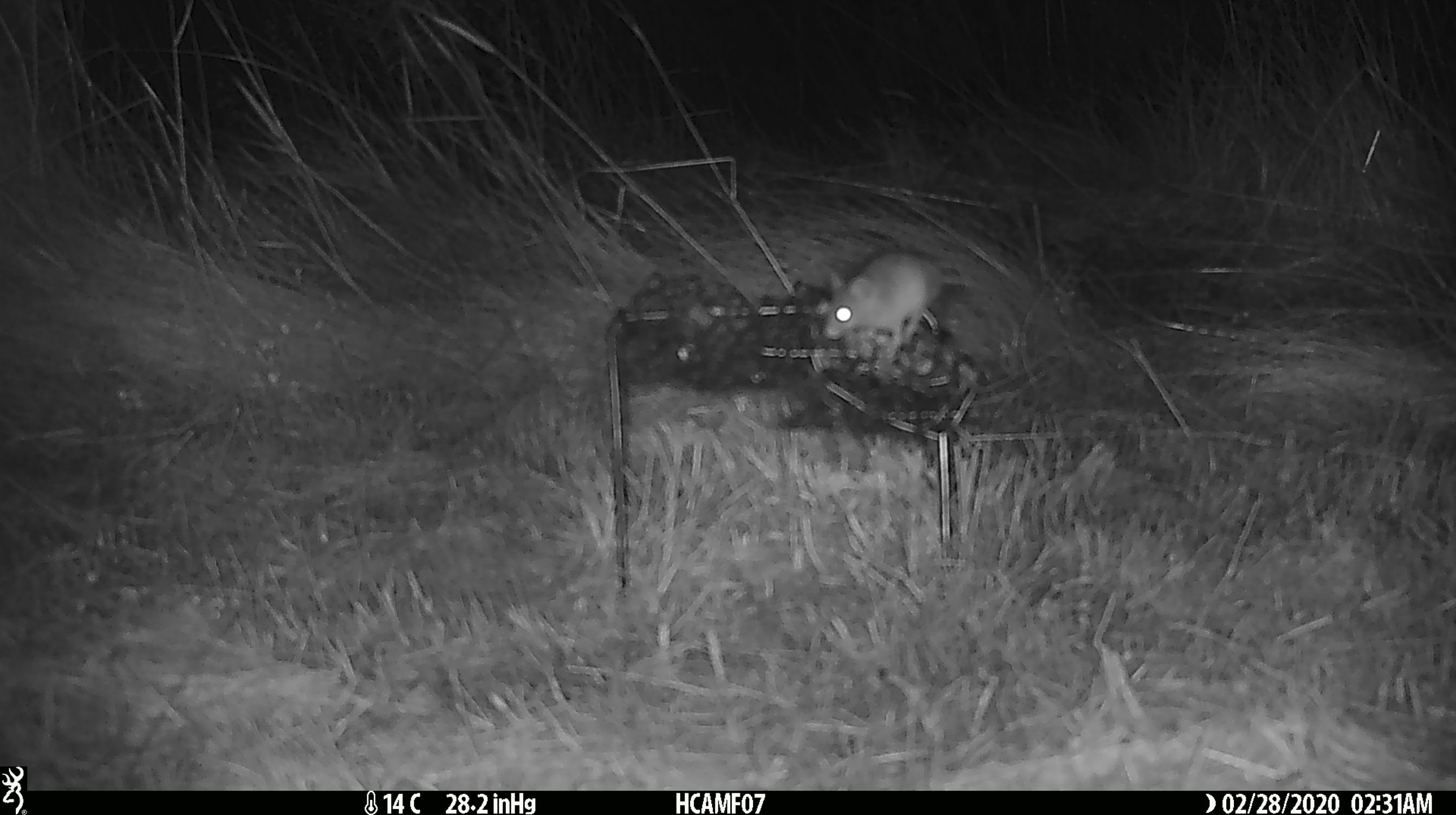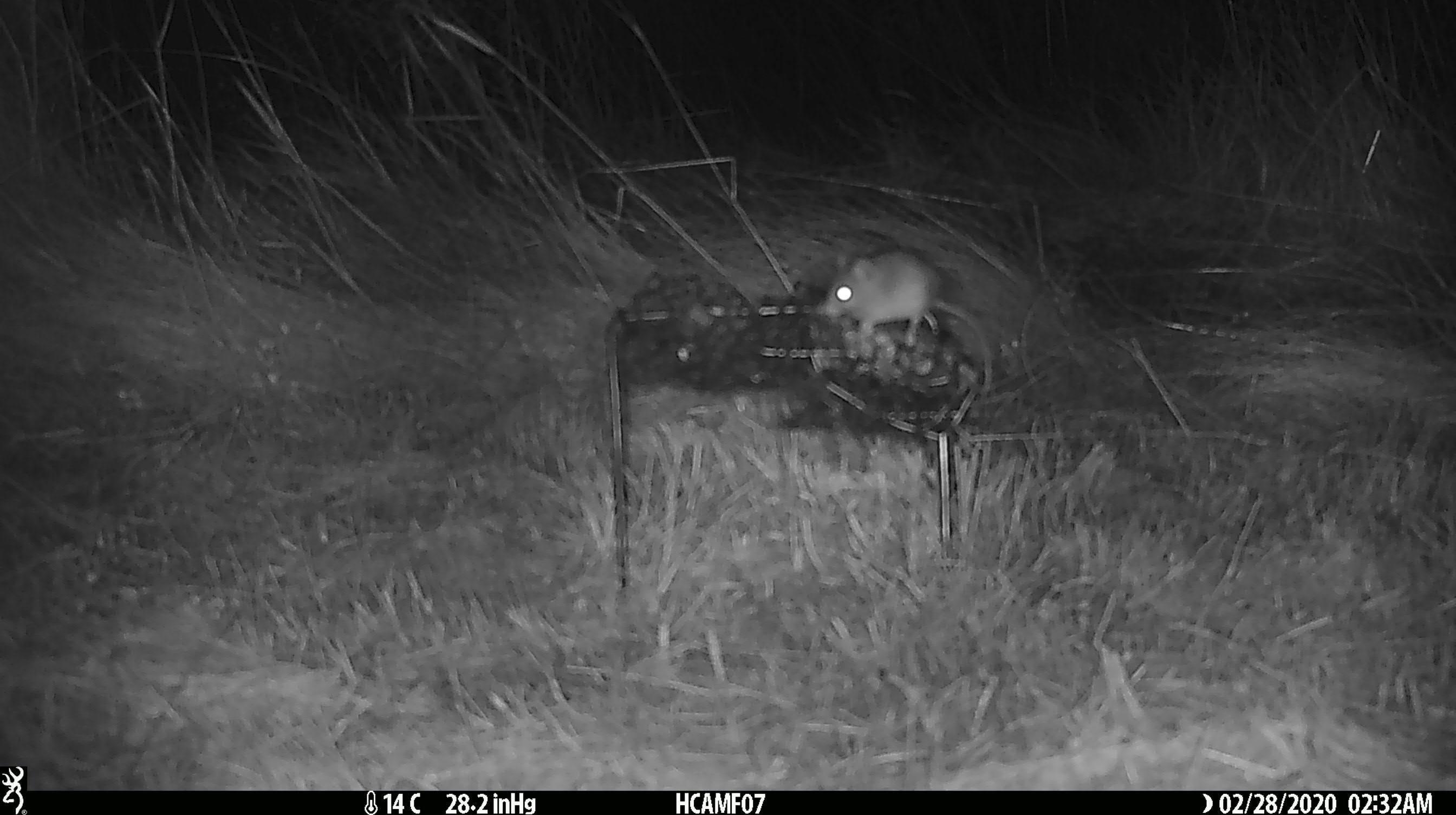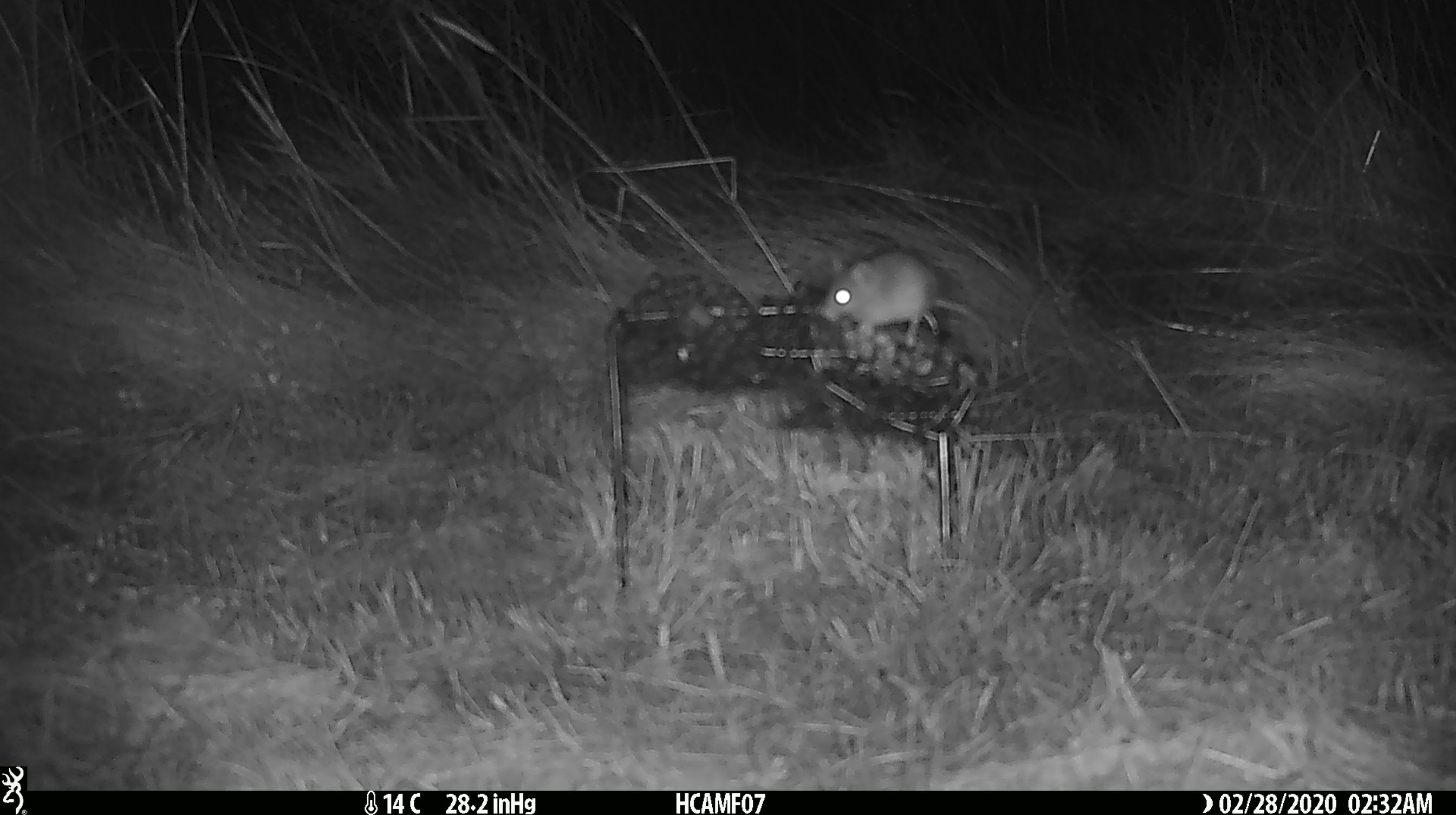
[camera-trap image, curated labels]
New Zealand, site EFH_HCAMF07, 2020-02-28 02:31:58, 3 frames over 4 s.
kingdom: Animalia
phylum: Chordata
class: Mammalia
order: Rodentia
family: Muridae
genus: Mus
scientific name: Mus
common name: mouse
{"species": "mouse (Mus)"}